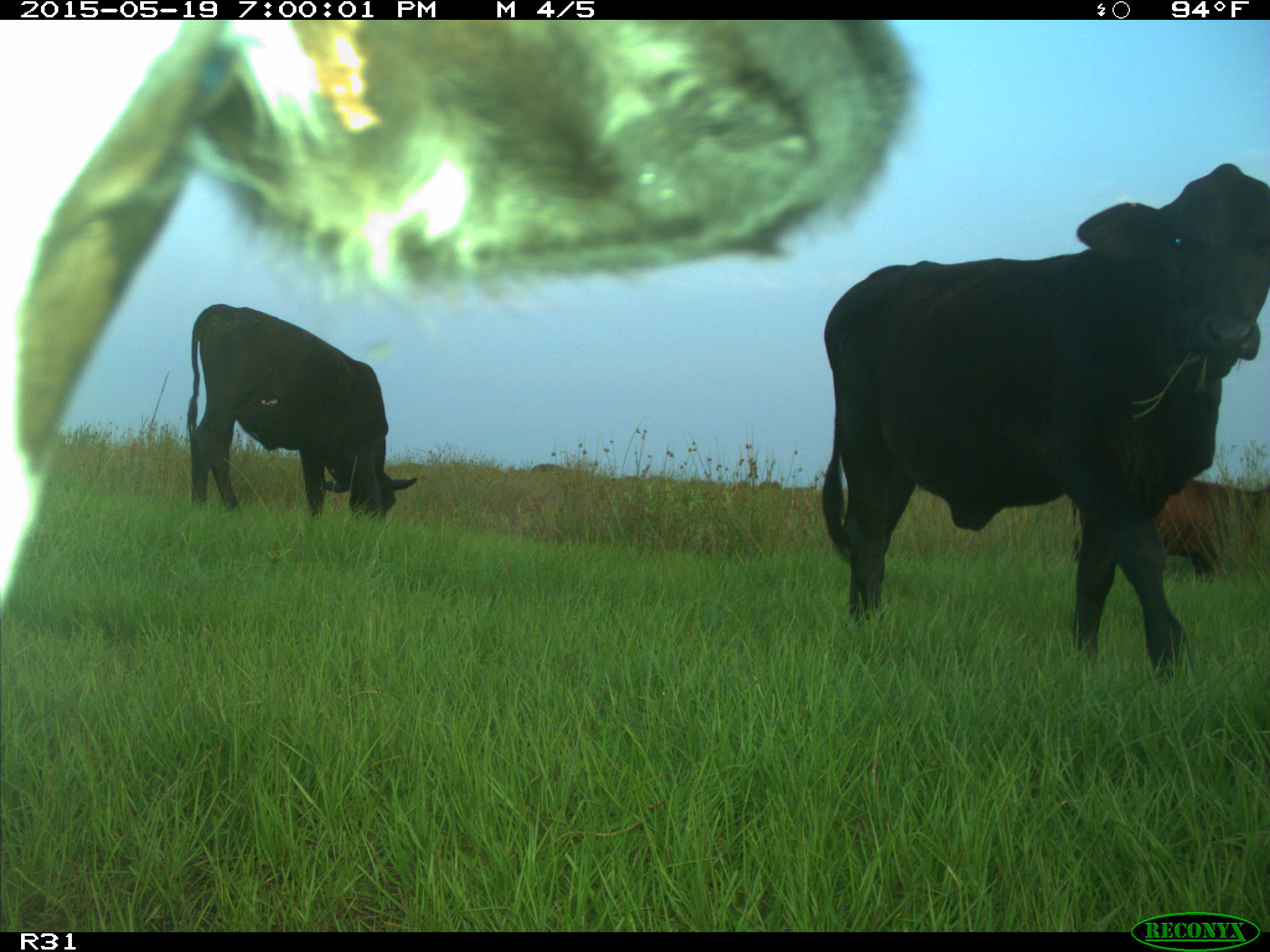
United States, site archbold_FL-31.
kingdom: Animalia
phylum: Chordata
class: Mammalia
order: Artiodactyla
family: Bovidae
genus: Bos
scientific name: Bos taurus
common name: domestic cow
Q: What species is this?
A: Bos taurus (domestic cow).